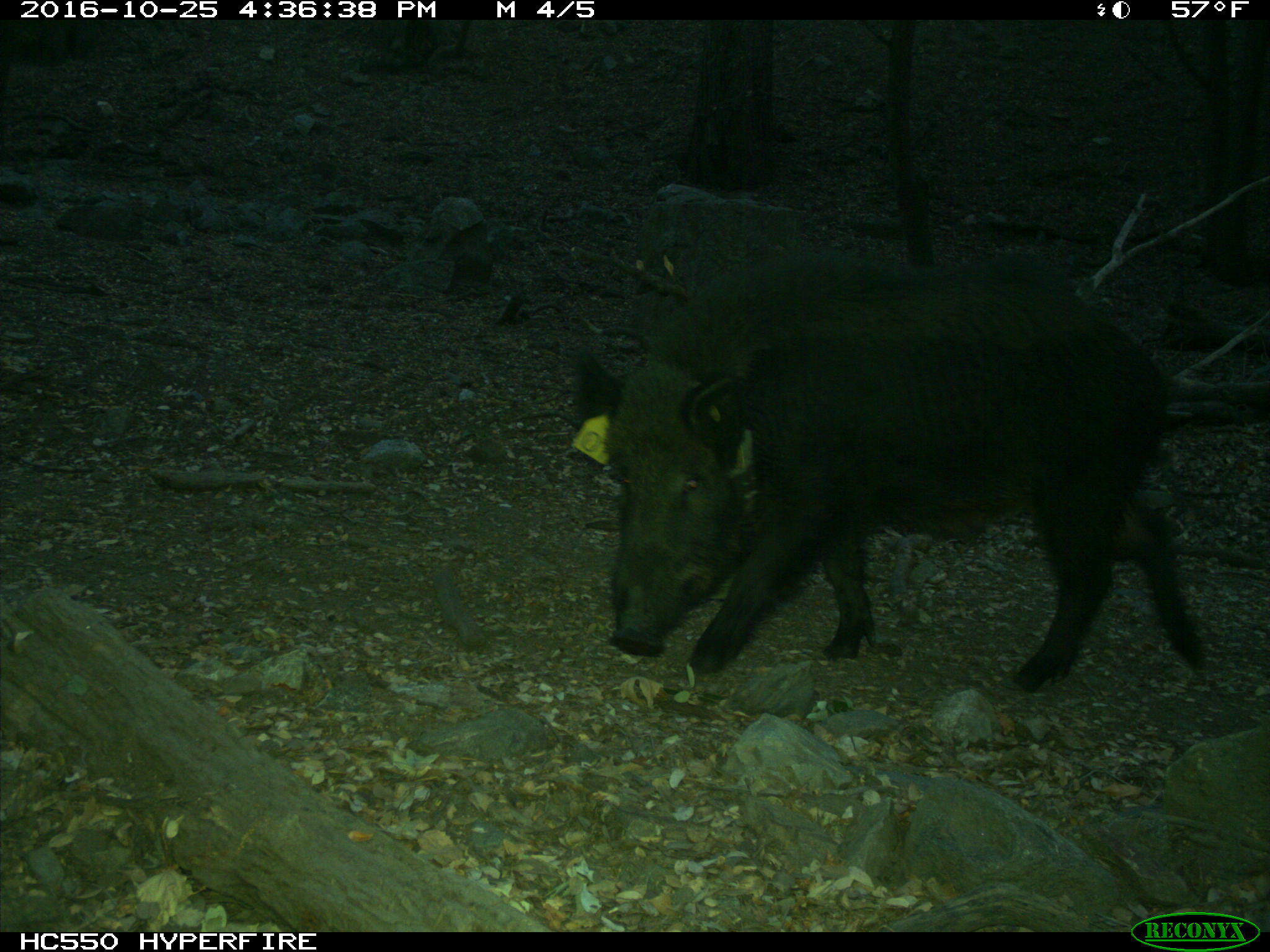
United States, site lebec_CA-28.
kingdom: Animalia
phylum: Chordata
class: Mammalia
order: Artiodactyla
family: Suidae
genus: Sus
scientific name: Sus scrofa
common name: wild boar